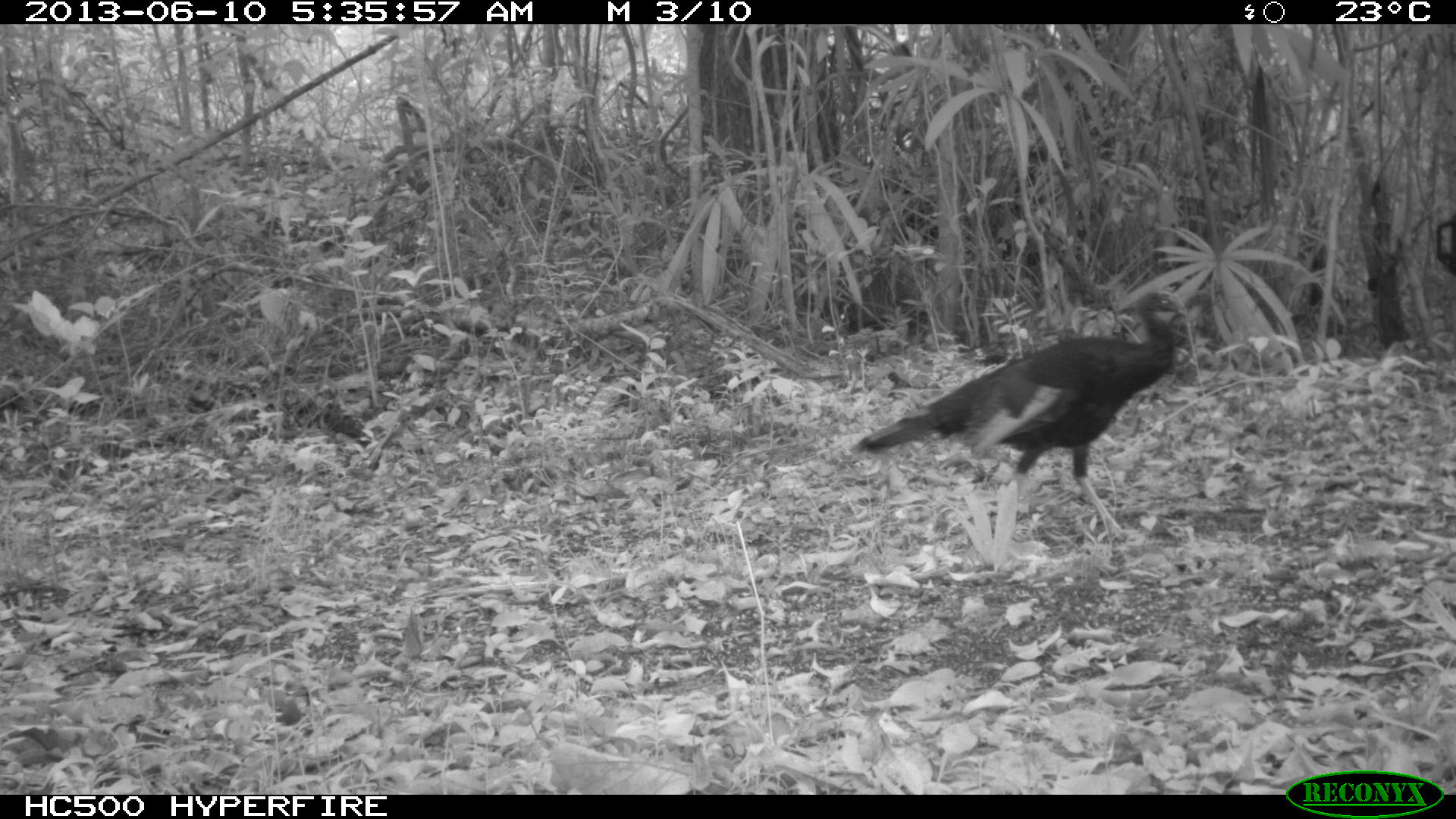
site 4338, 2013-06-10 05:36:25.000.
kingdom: Animalia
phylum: Chordata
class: Aves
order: Galliformes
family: Phasianidae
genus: Meleagris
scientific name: Meleagris ocellata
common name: ocellated turkey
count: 1